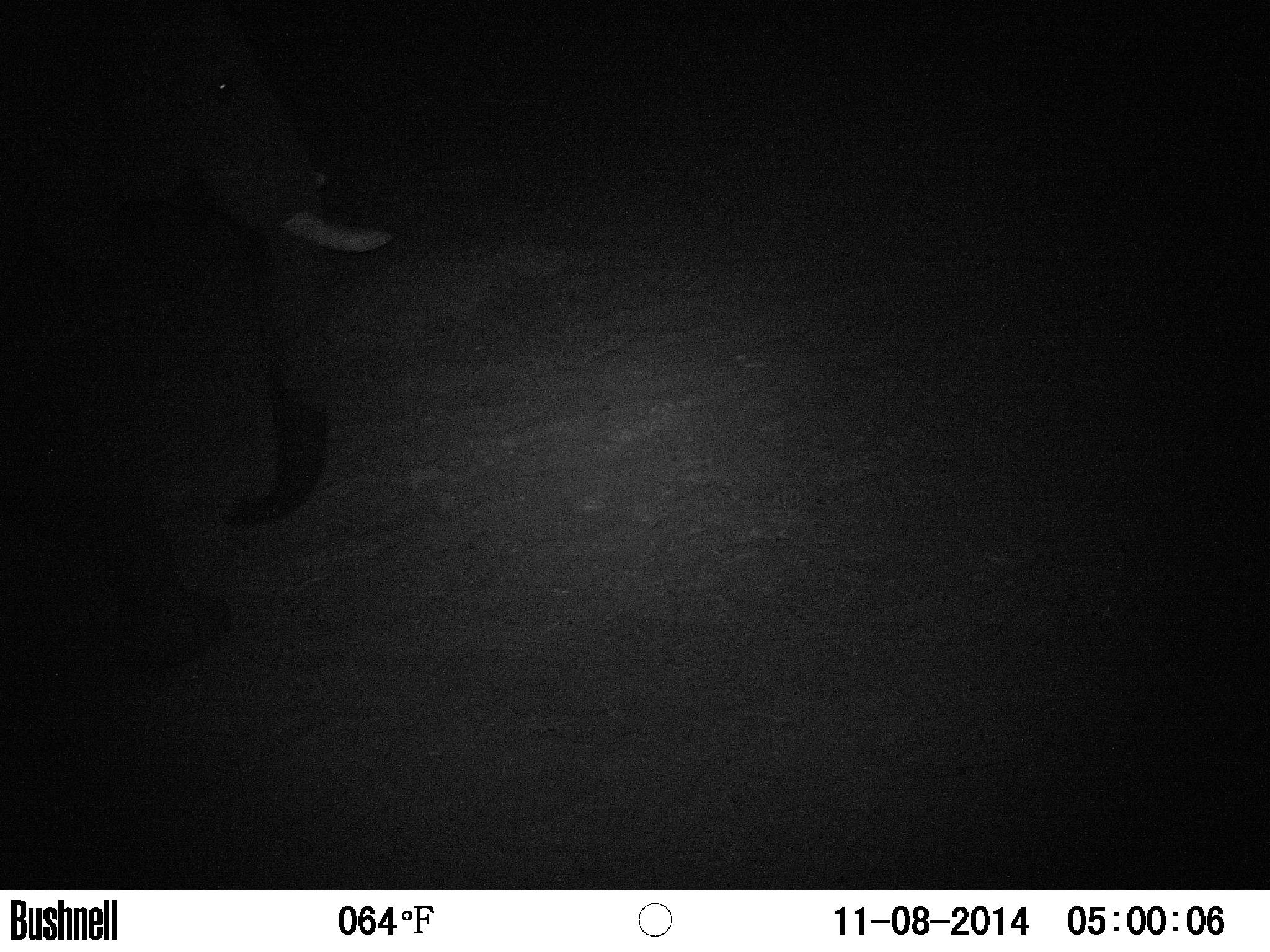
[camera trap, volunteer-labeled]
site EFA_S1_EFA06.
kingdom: Animalia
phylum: Chordata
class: Mammalia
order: Proboscidea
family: Elephantidae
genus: Loxodonta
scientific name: Loxodonta africana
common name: african bush elephant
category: elephant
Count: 1.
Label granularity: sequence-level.